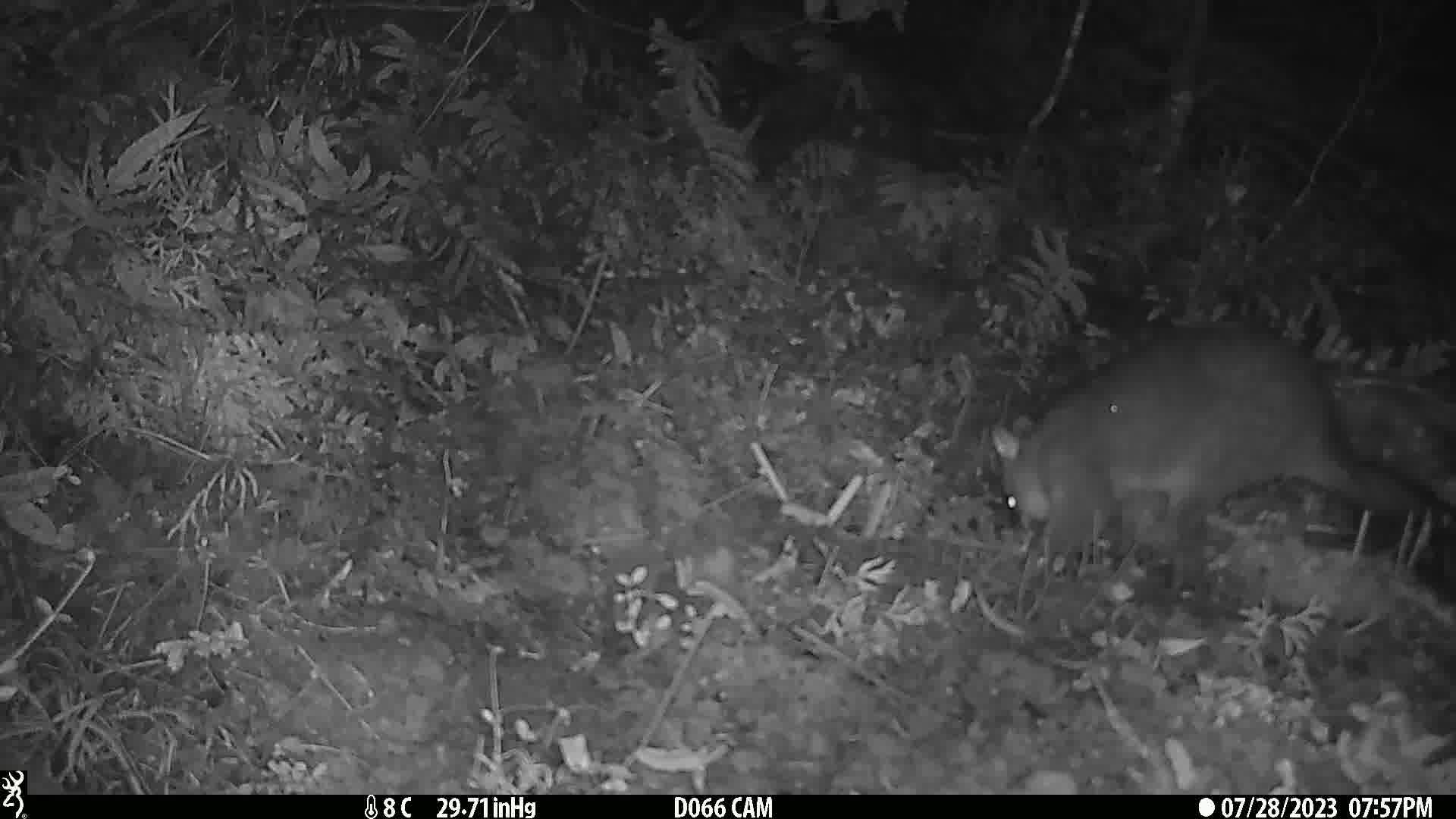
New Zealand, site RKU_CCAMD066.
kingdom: Animalia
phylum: Chordata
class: Mammalia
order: Diprotodontia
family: Phalangeridae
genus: Trichosurus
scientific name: Trichosurus vulpecula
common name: common brushtail possum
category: possum